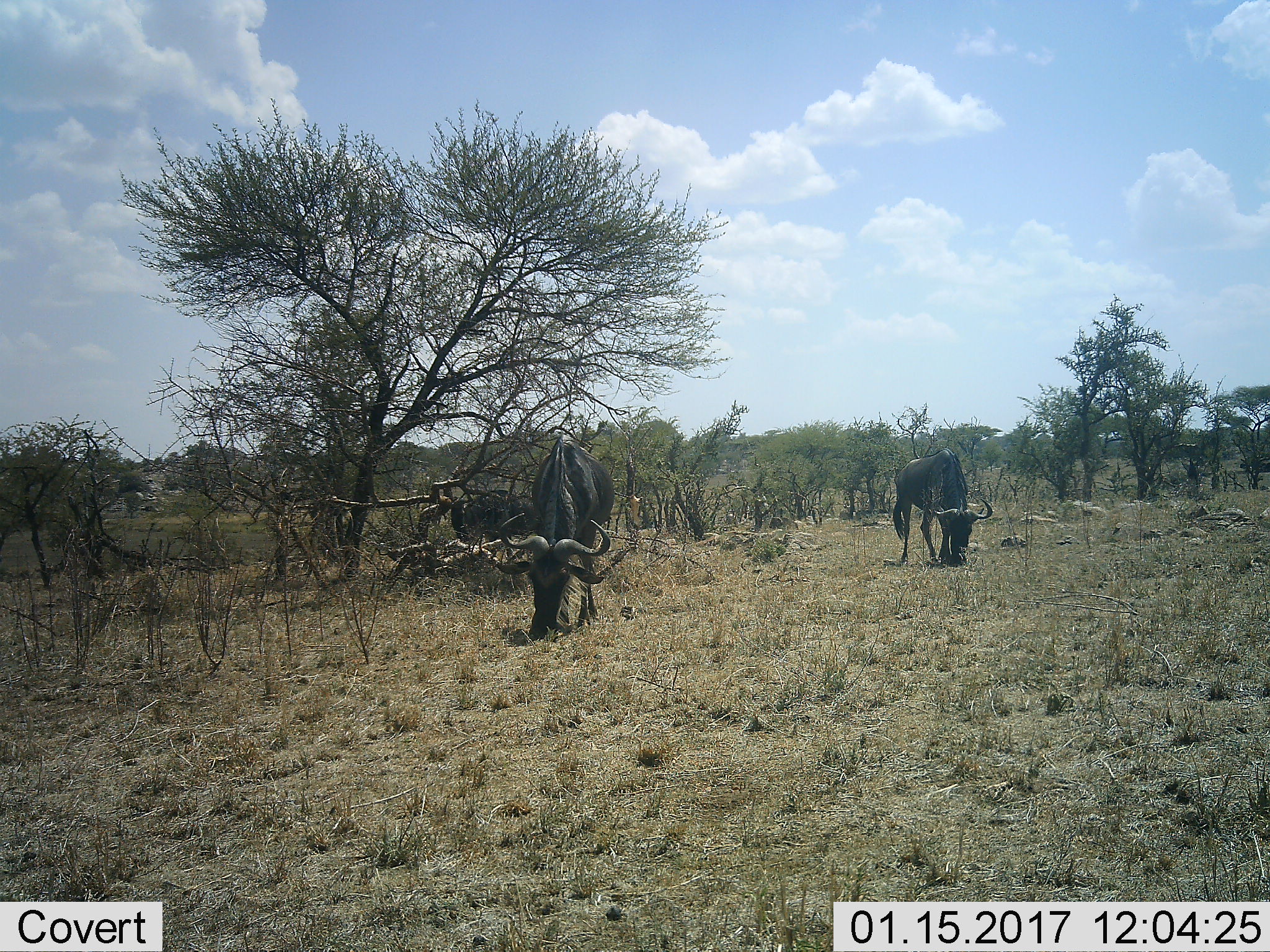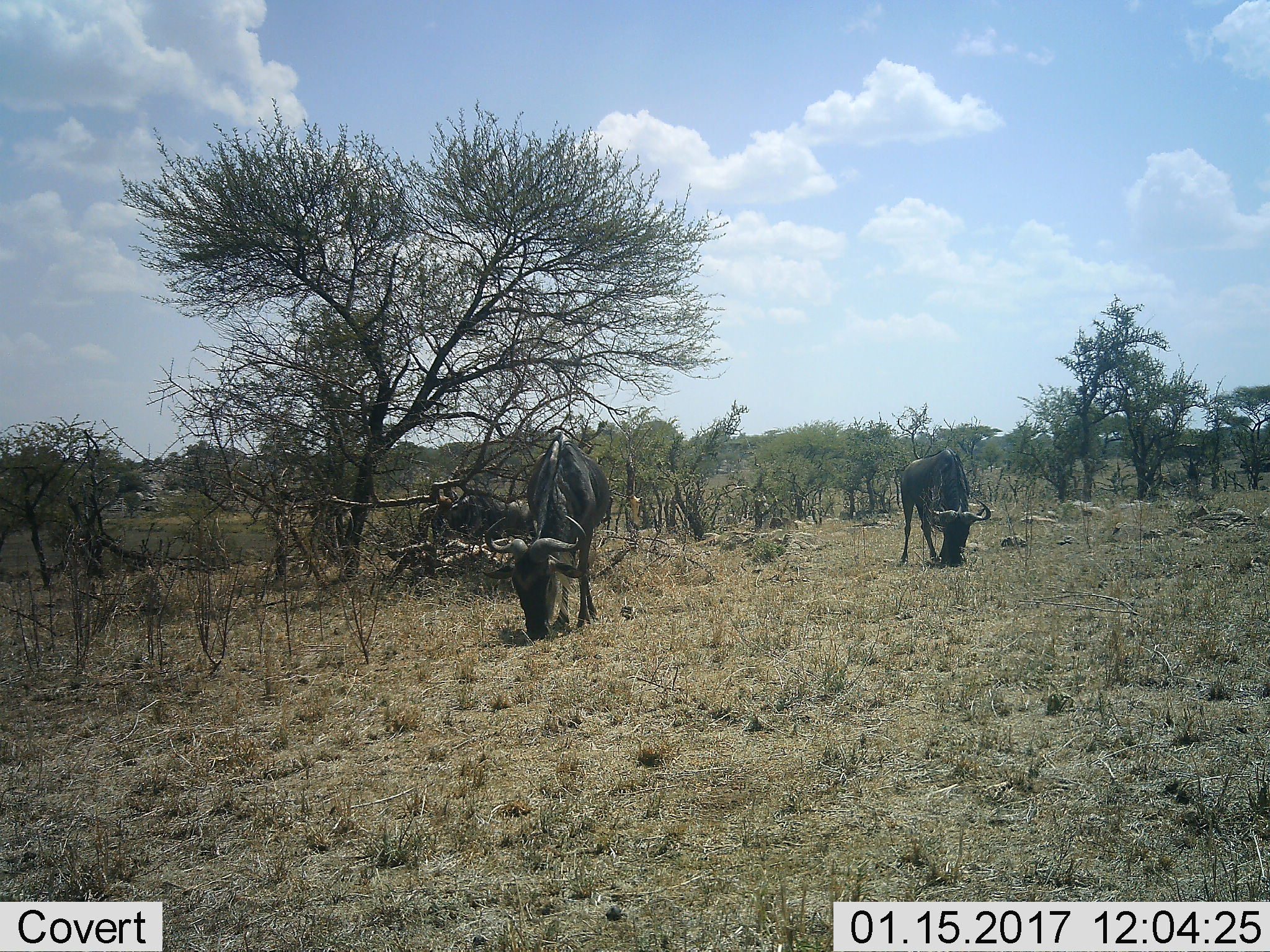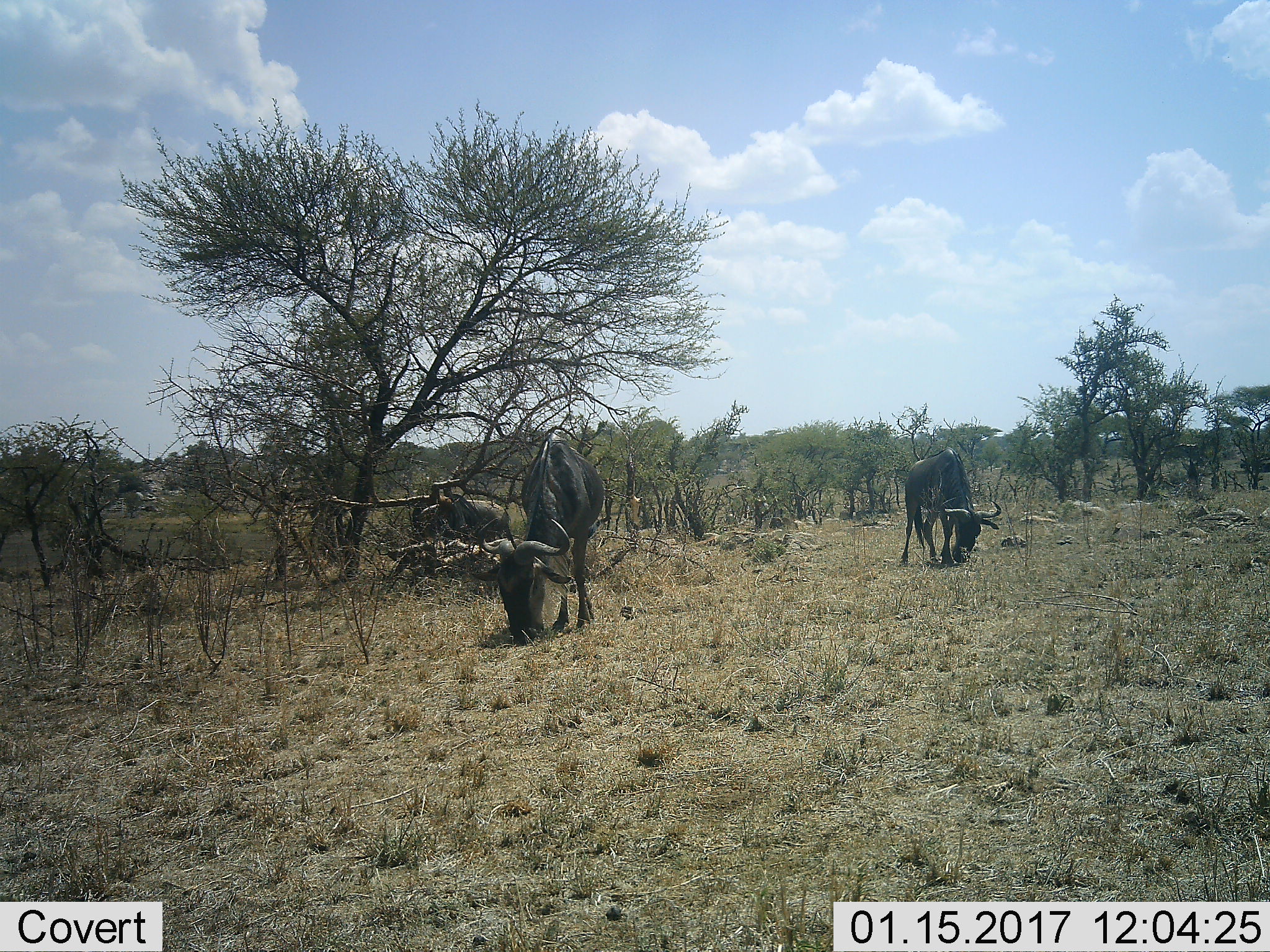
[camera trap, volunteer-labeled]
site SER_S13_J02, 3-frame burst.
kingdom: Animalia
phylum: Chordata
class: Mammalia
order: Artiodactyla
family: Bovidae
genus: Connochaetes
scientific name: Connochaetes taurinus taurinus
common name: blue wildebeest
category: wildebeestblue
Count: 3.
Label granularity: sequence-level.